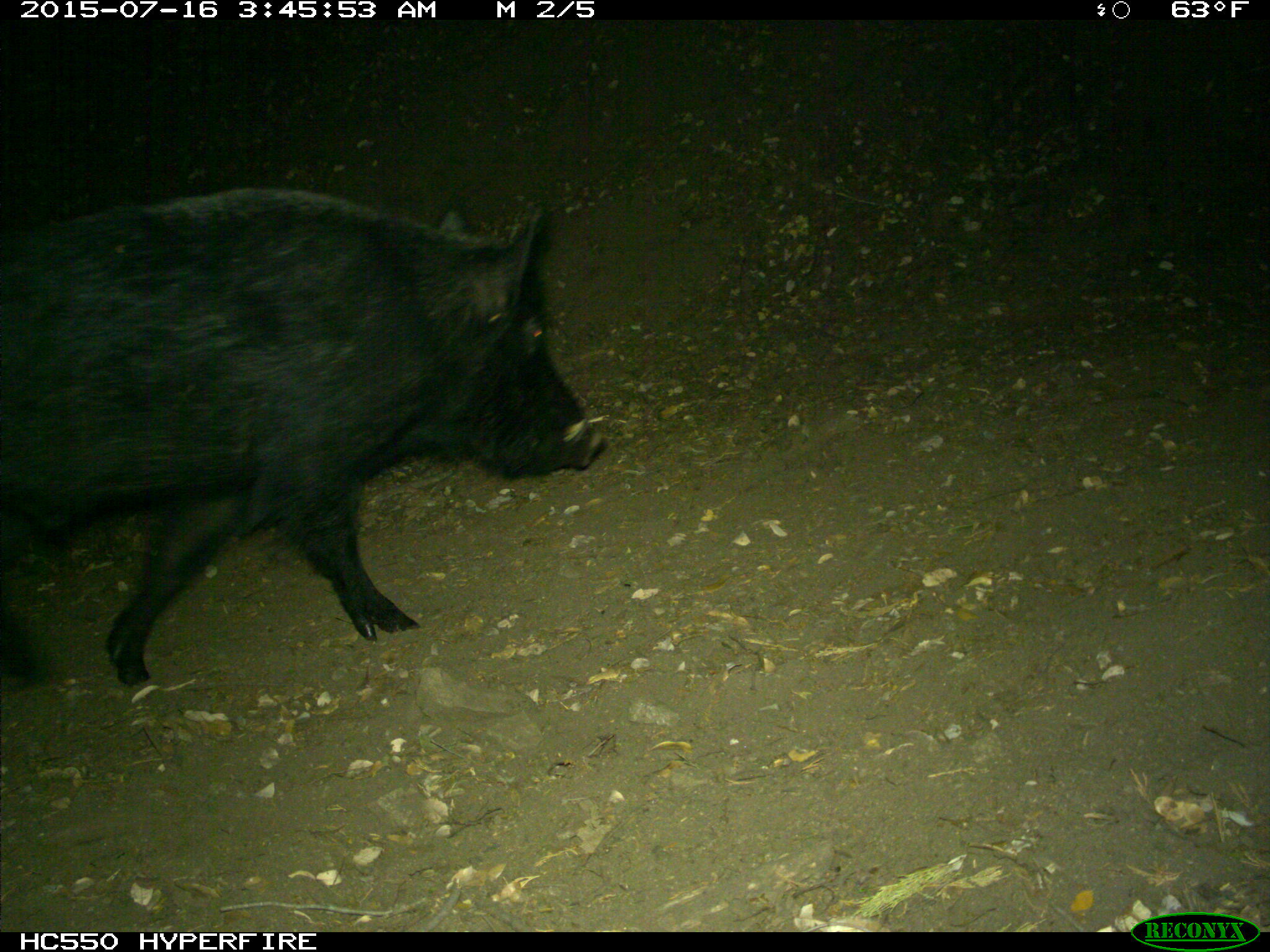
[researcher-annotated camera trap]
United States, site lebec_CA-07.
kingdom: Animalia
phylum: Chordata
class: Mammalia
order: Artiodactyla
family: Suidae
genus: Sus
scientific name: Sus scrofa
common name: wild boar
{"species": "Sus scrofa (wild boar)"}